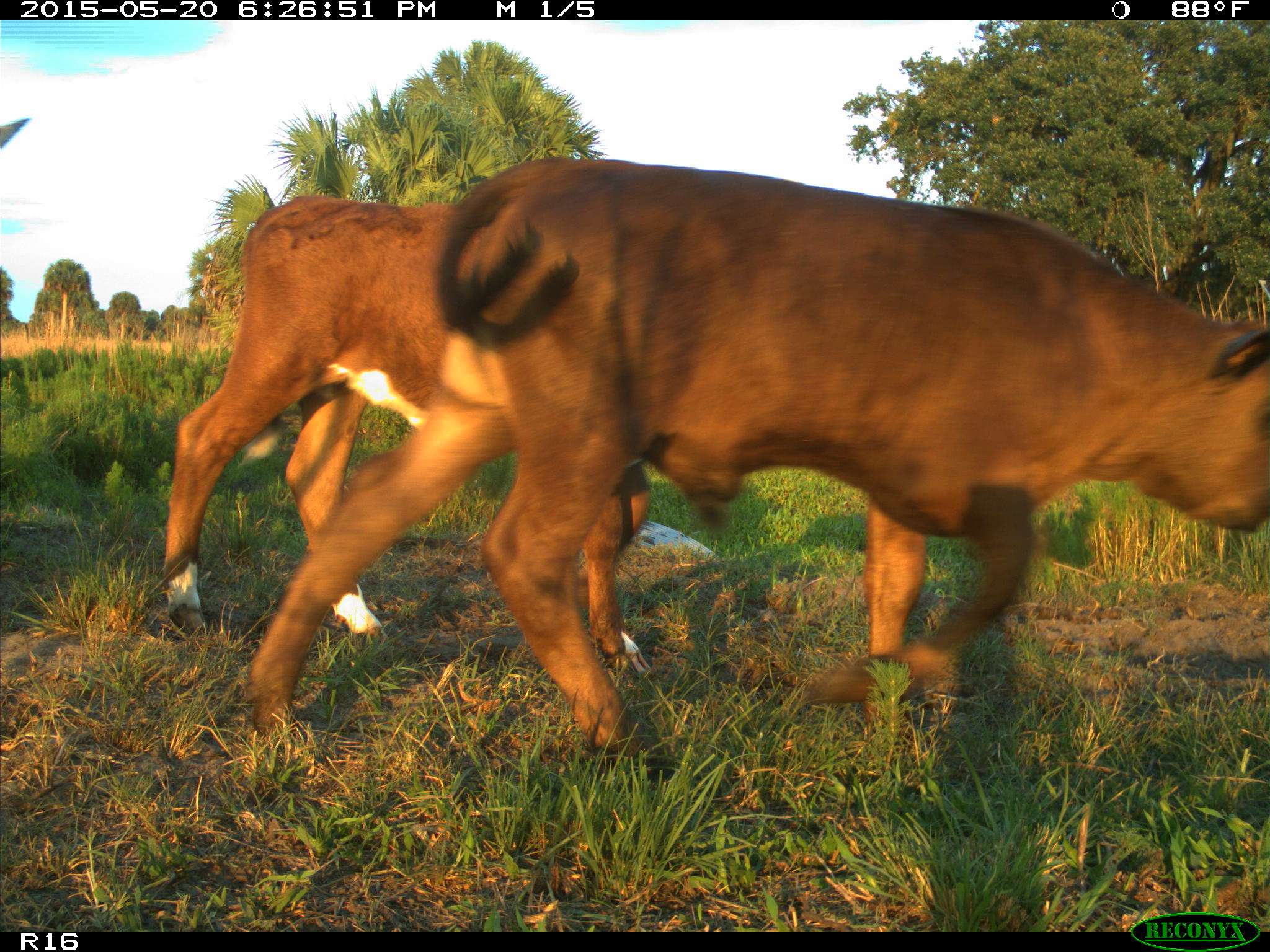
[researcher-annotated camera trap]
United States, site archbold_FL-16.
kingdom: Animalia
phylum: Chordata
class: Mammalia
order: Artiodactyla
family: Bovidae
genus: Bos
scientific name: Bos taurus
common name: domestic cow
Bos taurus (domestic cow).